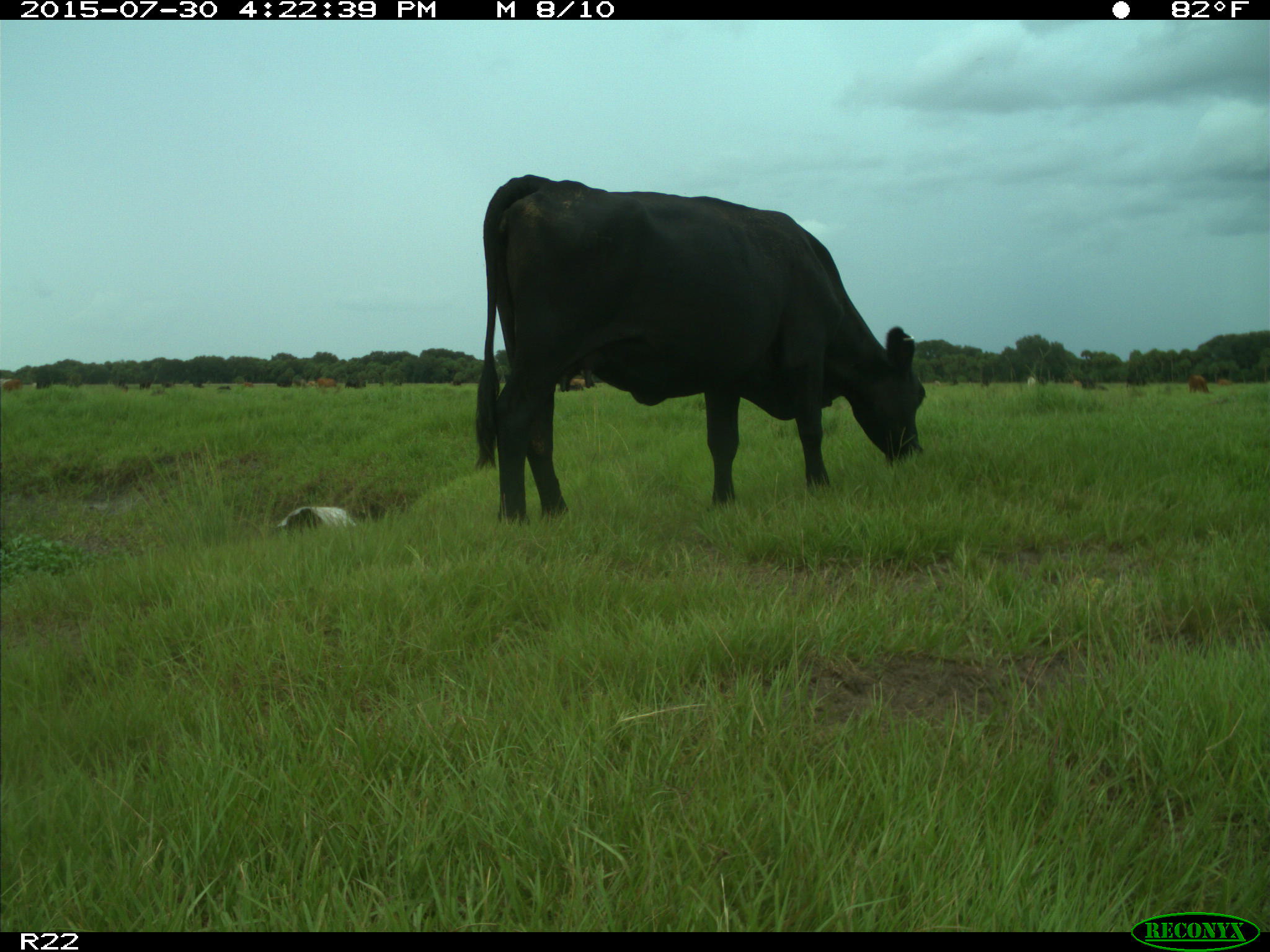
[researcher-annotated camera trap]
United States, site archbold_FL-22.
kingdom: Animalia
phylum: Chordata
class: Mammalia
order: Artiodactyla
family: Bovidae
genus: Bos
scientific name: Bos taurus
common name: domestic cow